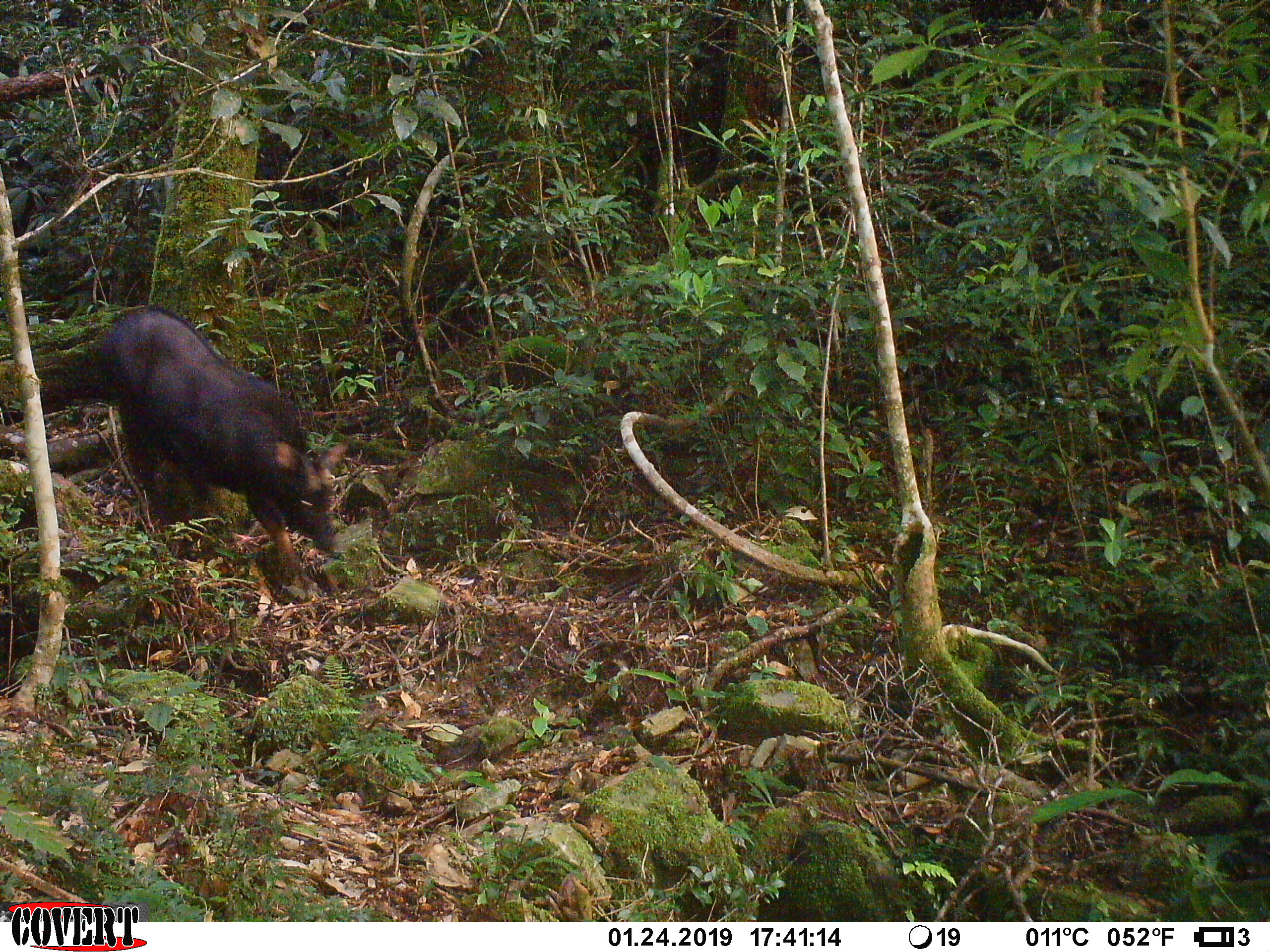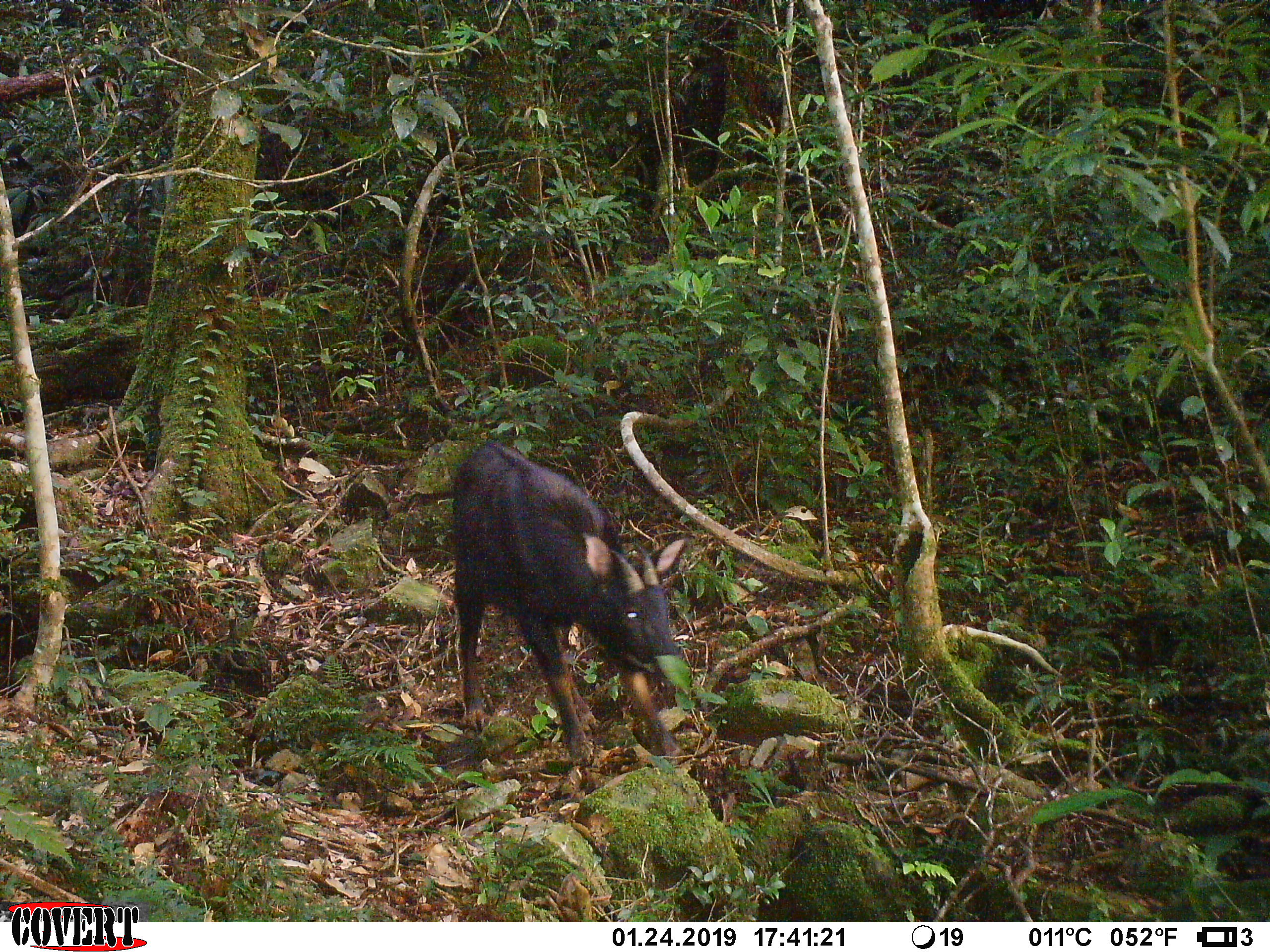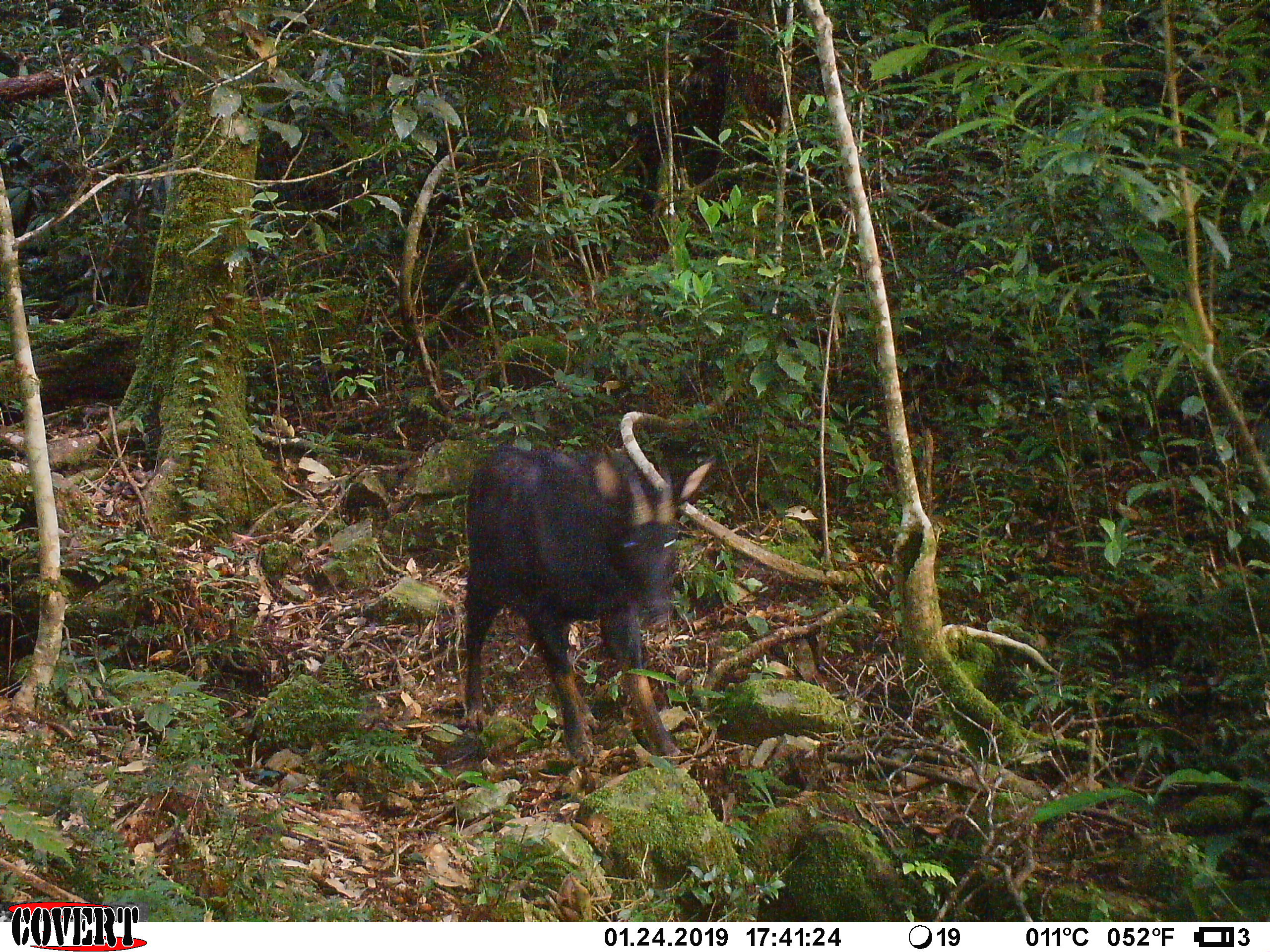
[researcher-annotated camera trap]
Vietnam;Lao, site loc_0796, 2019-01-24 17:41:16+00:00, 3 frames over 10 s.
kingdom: Animalia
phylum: Chordata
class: Mammalia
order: Artiodactyla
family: Bovidae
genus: Capricornis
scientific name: Capricornis sumatraensis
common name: chinese serow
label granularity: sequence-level